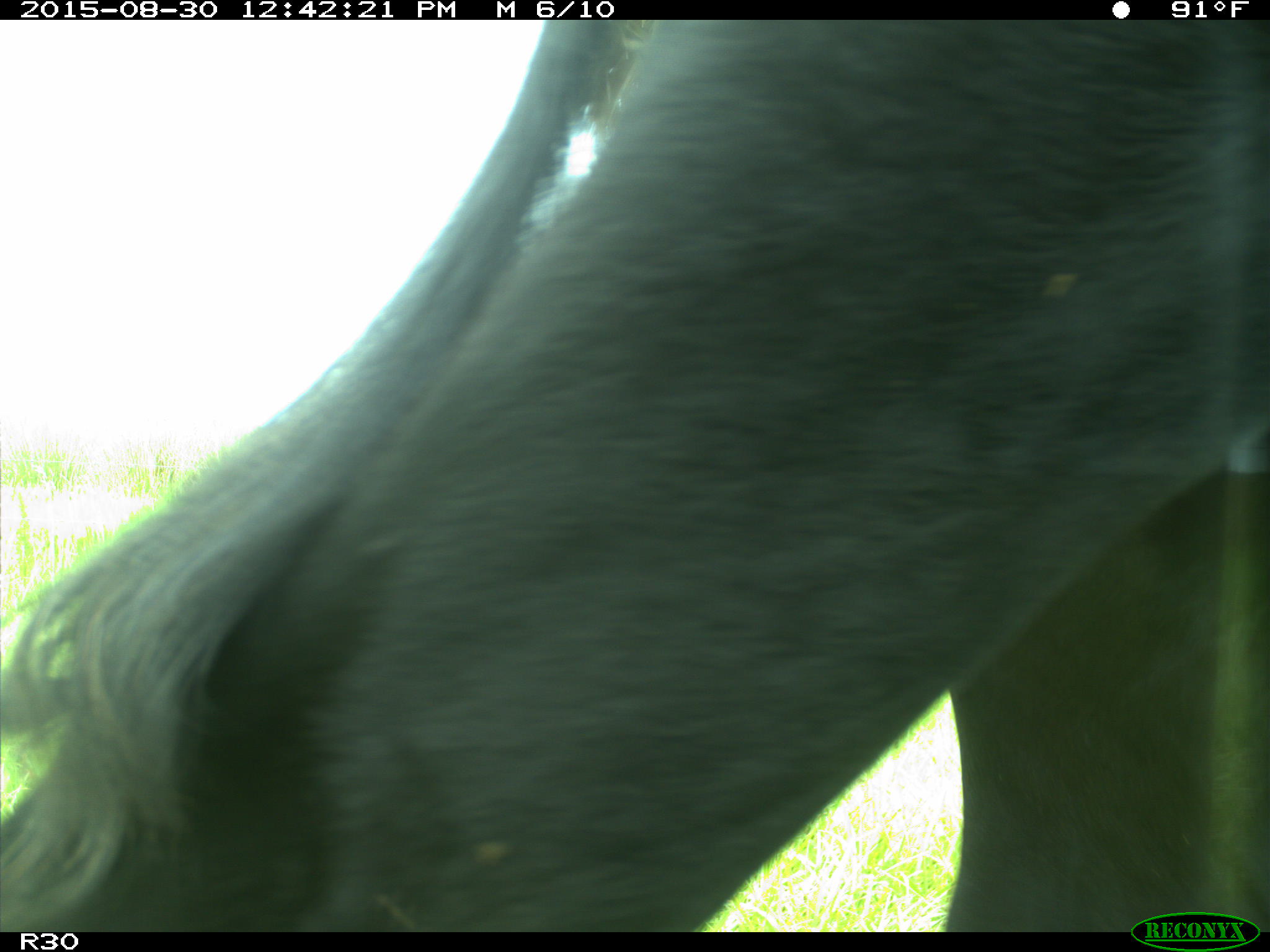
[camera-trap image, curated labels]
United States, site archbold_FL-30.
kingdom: Animalia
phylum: Chordata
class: Mammalia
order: Artiodactyla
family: Bovidae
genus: Bos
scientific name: Bos taurus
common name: domestic cow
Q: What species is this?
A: Bos taurus (domestic cow).